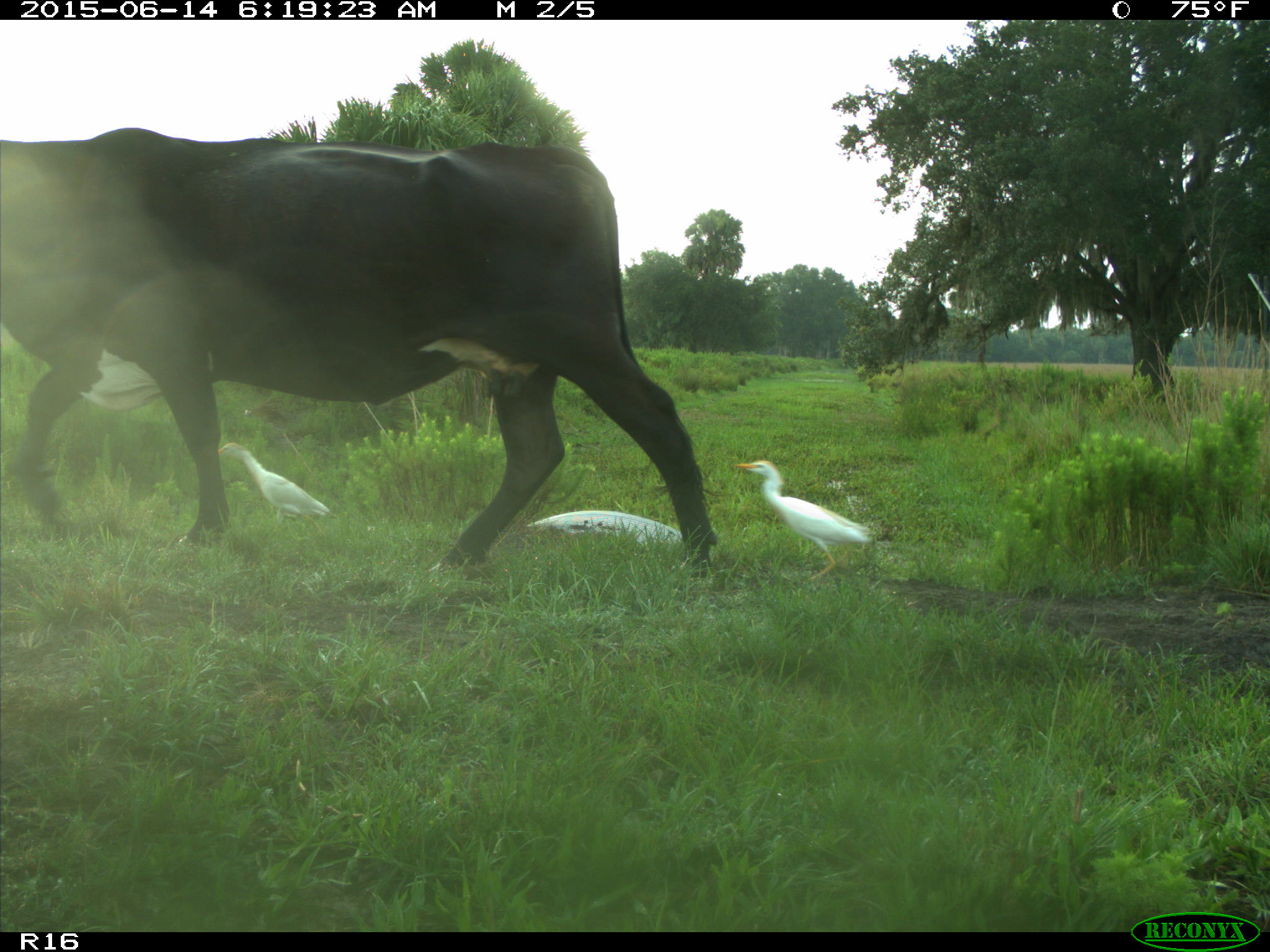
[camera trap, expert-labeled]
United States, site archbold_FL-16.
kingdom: Animalia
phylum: Chordata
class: Mammalia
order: Artiodactyla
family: Bovidae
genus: Bos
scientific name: Bos taurus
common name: domestic cow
Bos taurus (domestic cow).